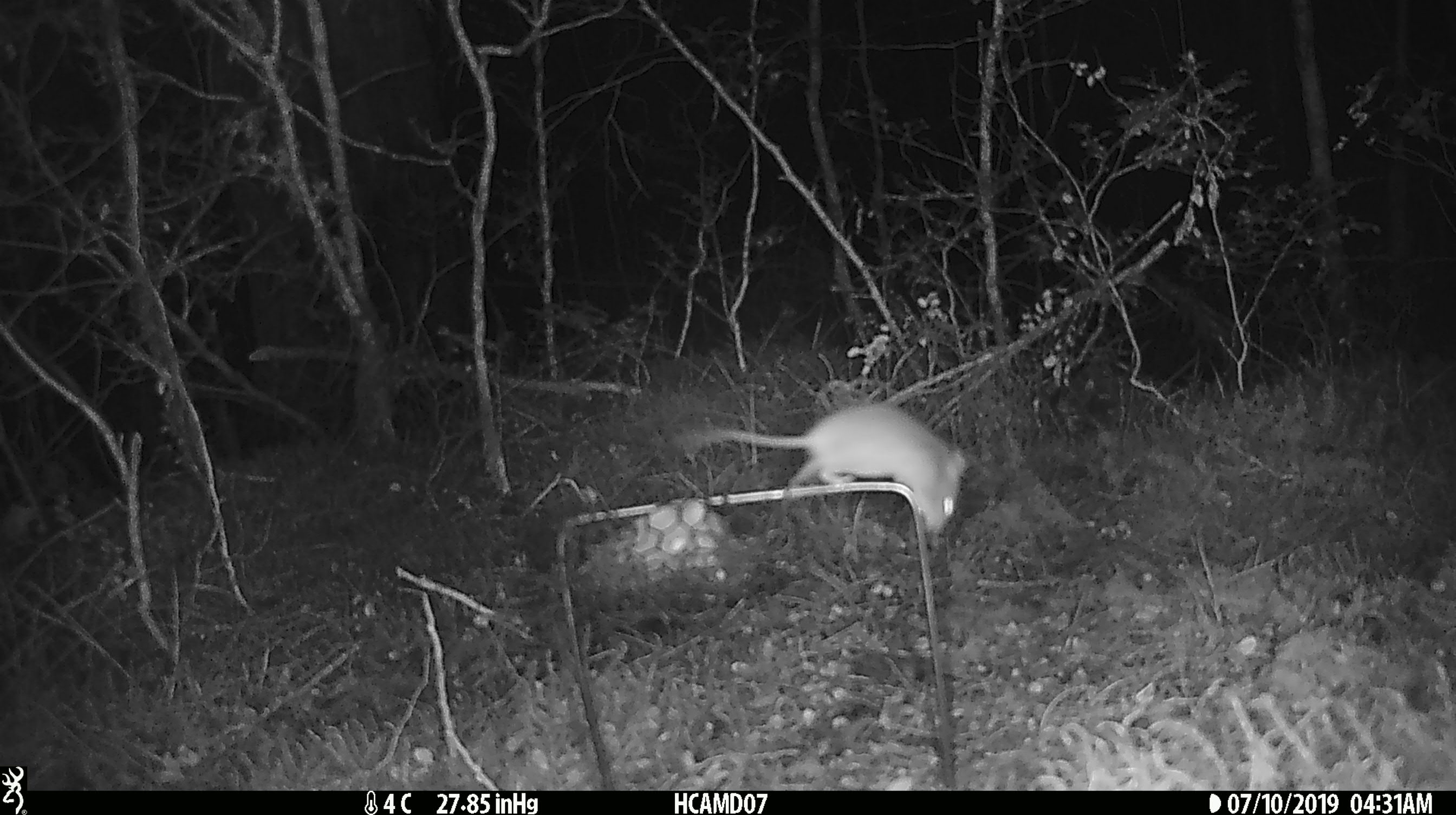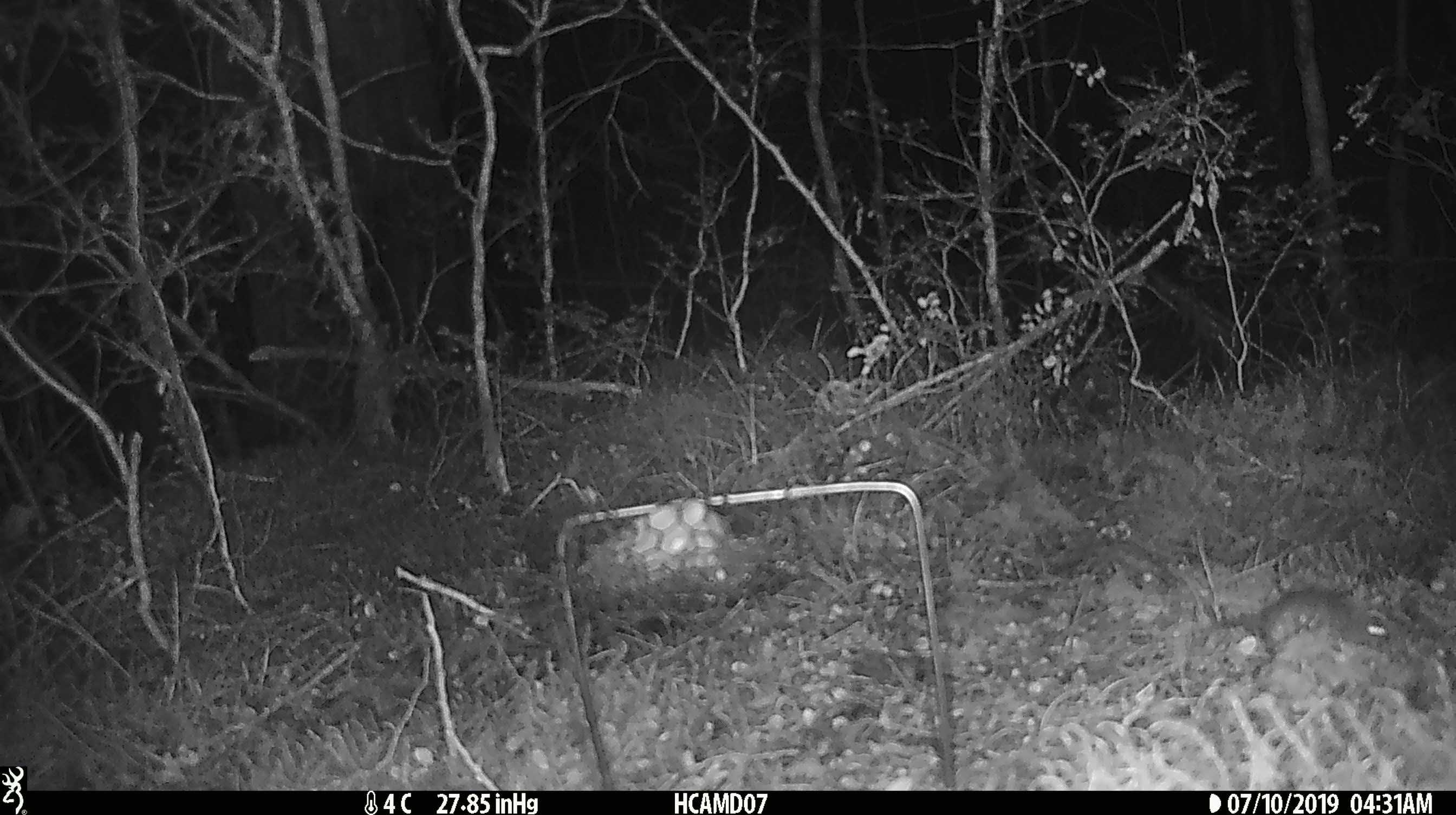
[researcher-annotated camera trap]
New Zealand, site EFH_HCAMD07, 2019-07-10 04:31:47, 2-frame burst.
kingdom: Animalia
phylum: Chordata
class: Mammalia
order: Rodentia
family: Muridae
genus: Mus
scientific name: Mus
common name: mouse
Mouse (Mus).